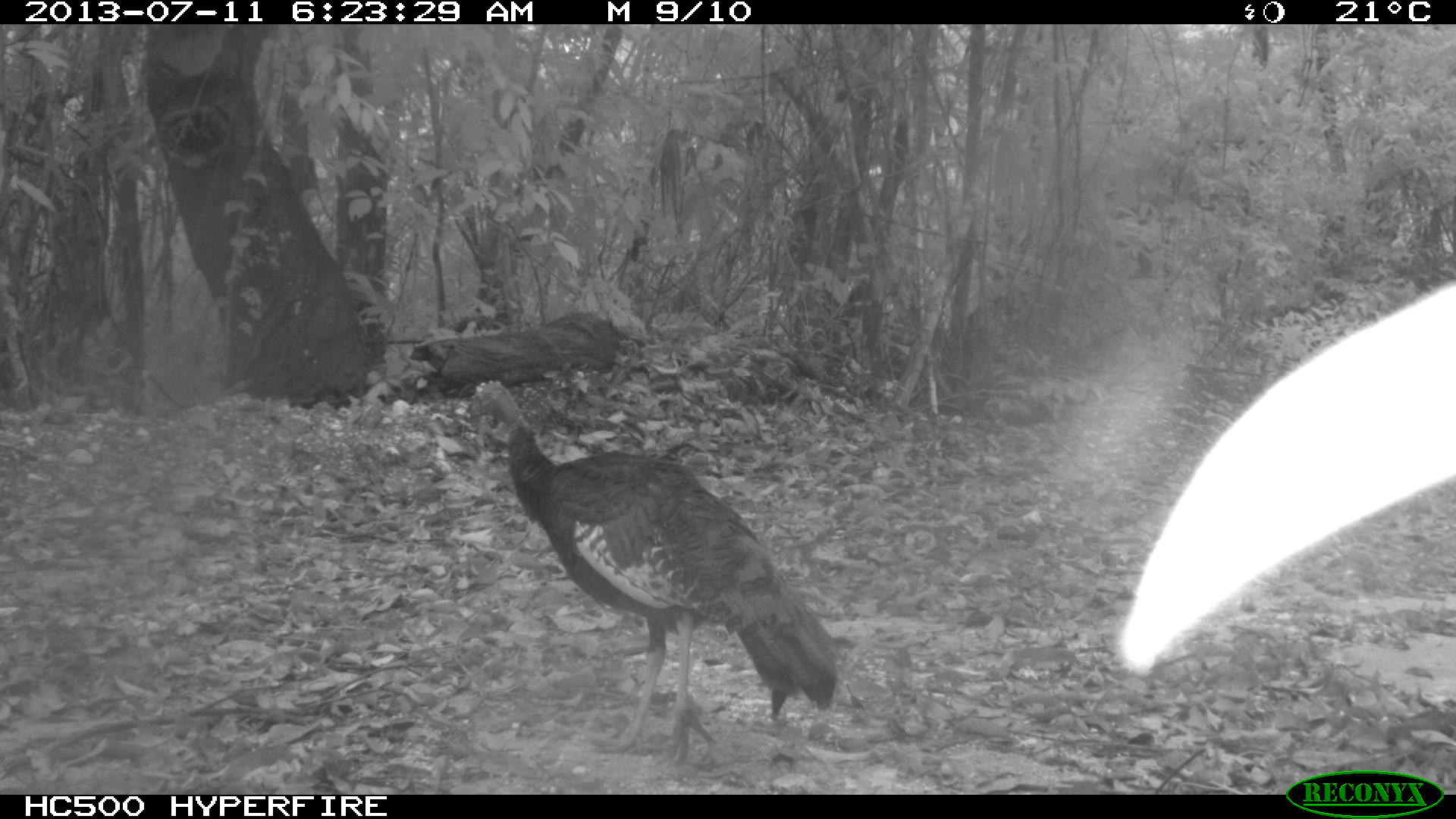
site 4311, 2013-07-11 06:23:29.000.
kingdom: Animalia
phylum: Chordata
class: Aves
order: Galliformes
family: Phasianidae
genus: Meleagris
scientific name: Meleagris ocellata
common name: ocellated turkey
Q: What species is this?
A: Meleagris ocellata (ocellated turkey).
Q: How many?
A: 1.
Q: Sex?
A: Female.